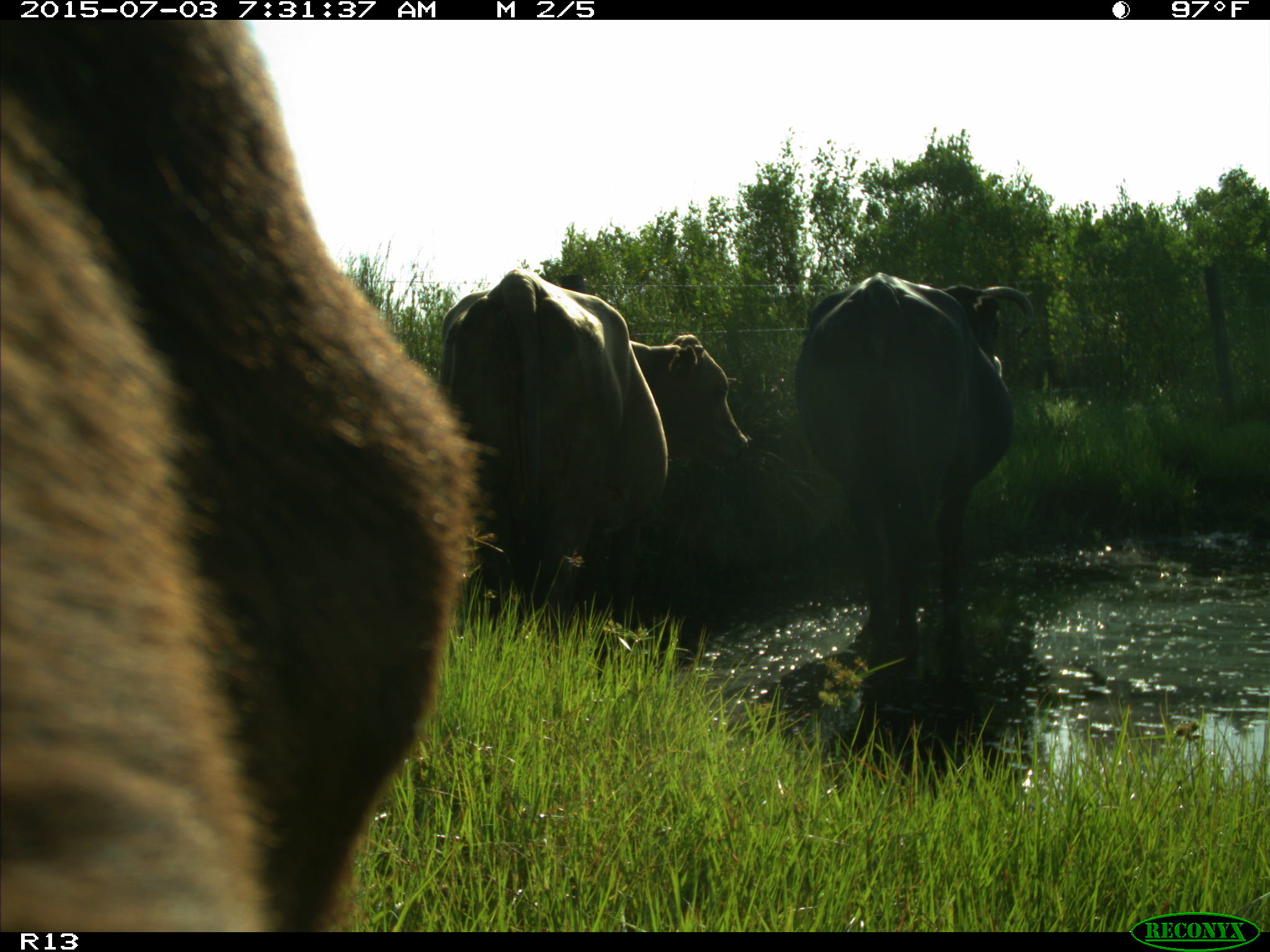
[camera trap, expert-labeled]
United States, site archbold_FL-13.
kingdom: Animalia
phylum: Chordata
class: Mammalia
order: Artiodactyla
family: Bovidae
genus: Bos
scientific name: Bos taurus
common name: domestic cow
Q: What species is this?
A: Bos taurus (domestic cow).